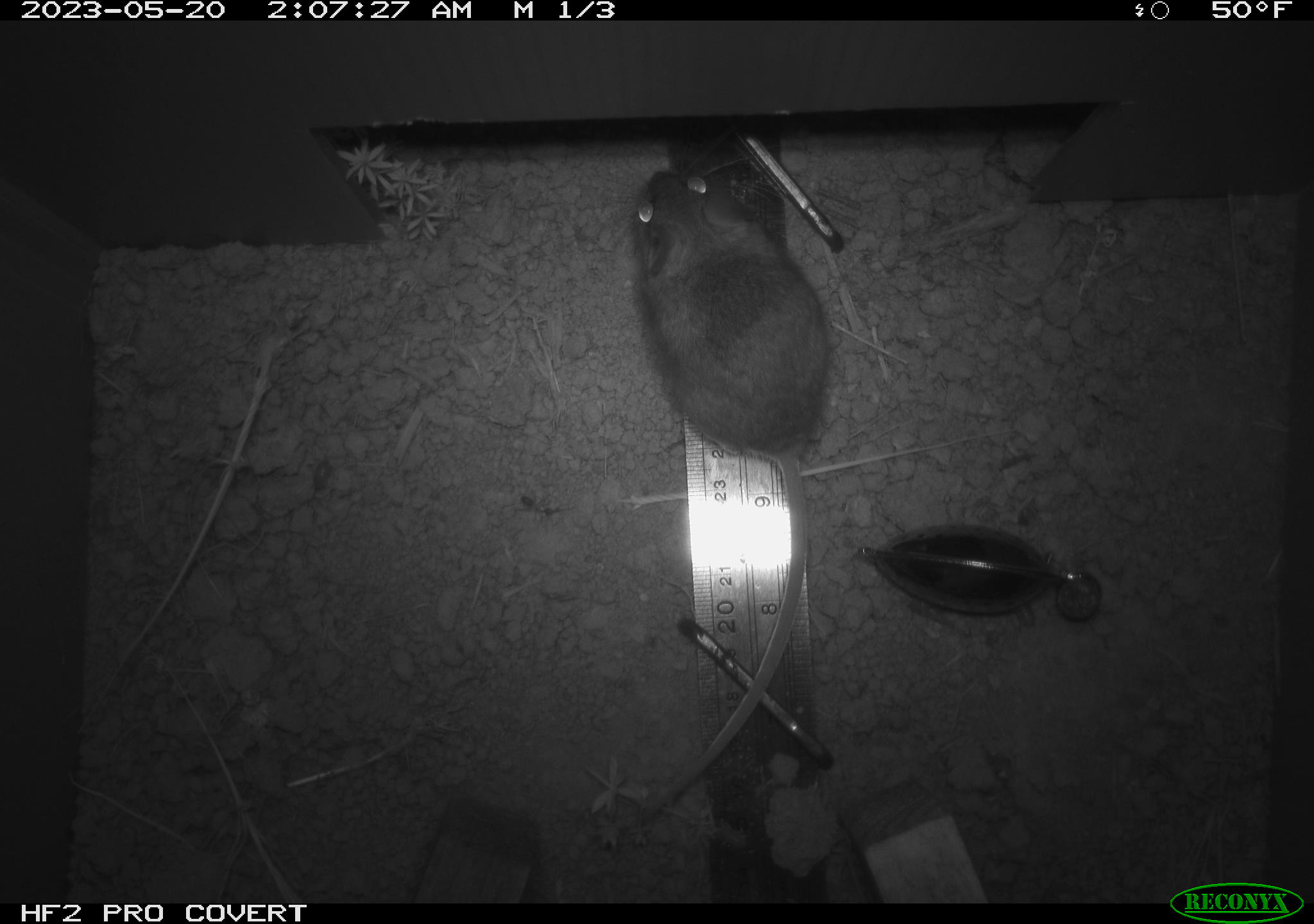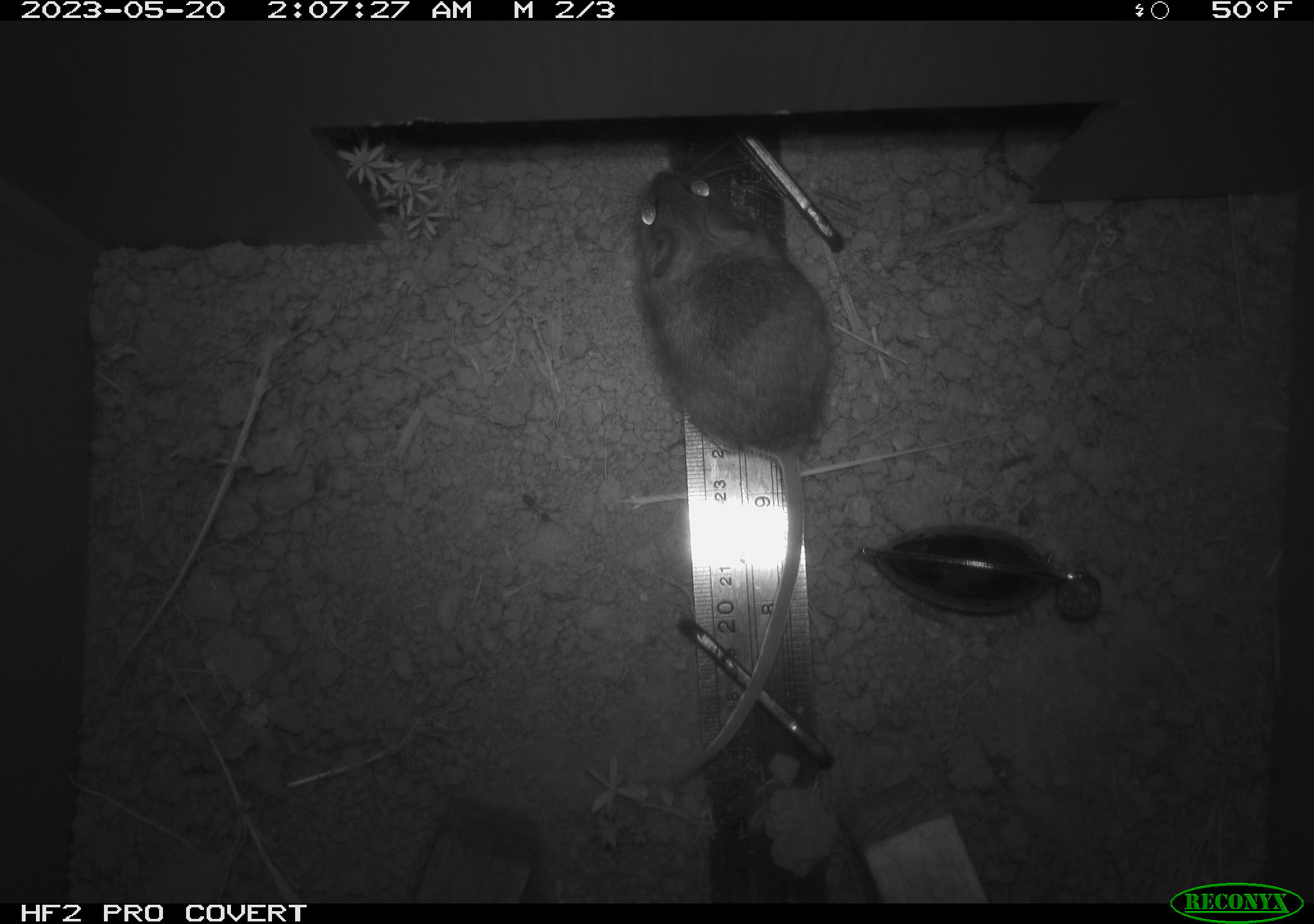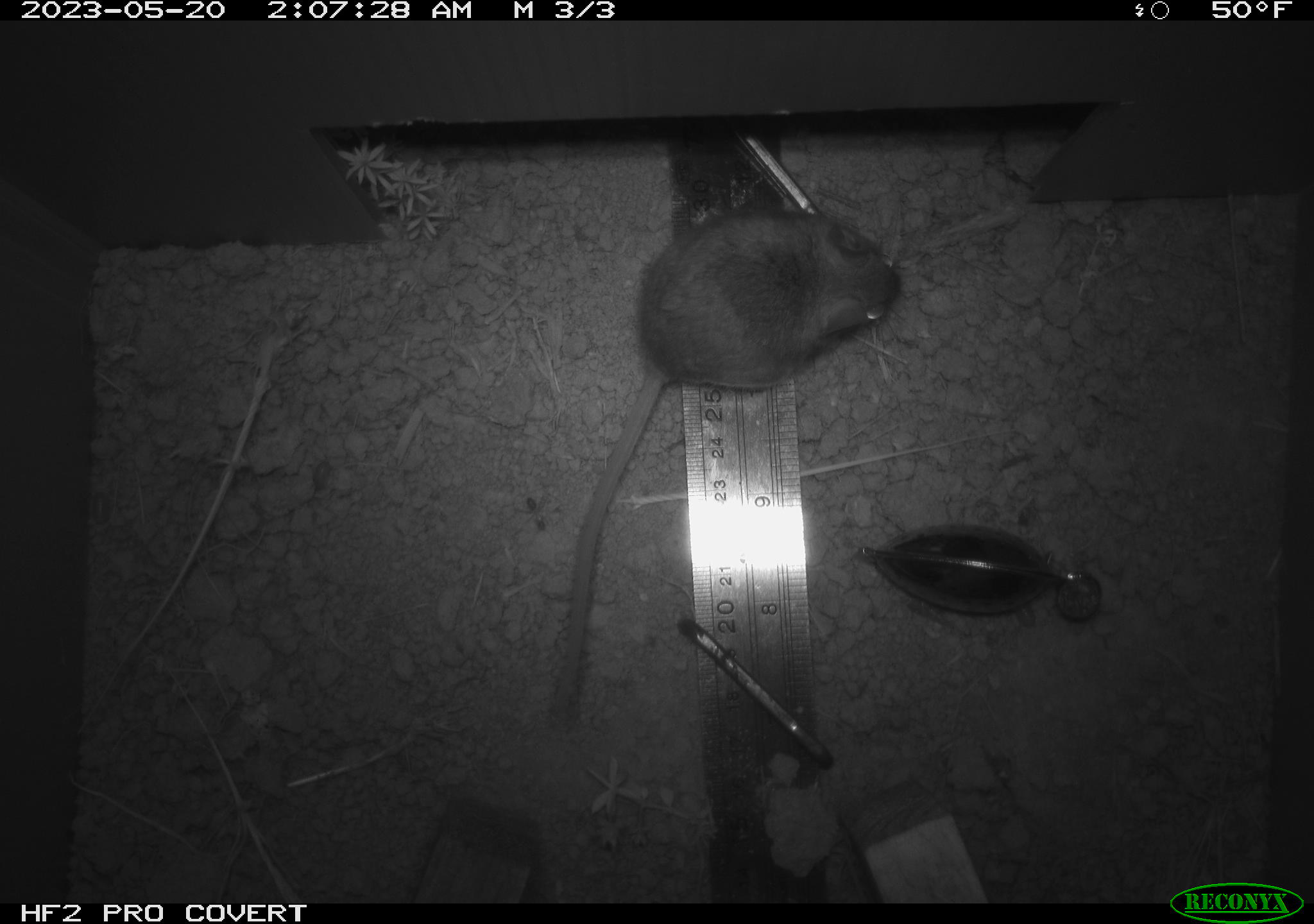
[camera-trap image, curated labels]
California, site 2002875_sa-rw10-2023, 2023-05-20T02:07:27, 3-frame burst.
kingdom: Animalia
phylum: Chordata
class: Mammalia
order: Rodentia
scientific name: Rodentia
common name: mouse species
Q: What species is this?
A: Mouse species (Rodentia).